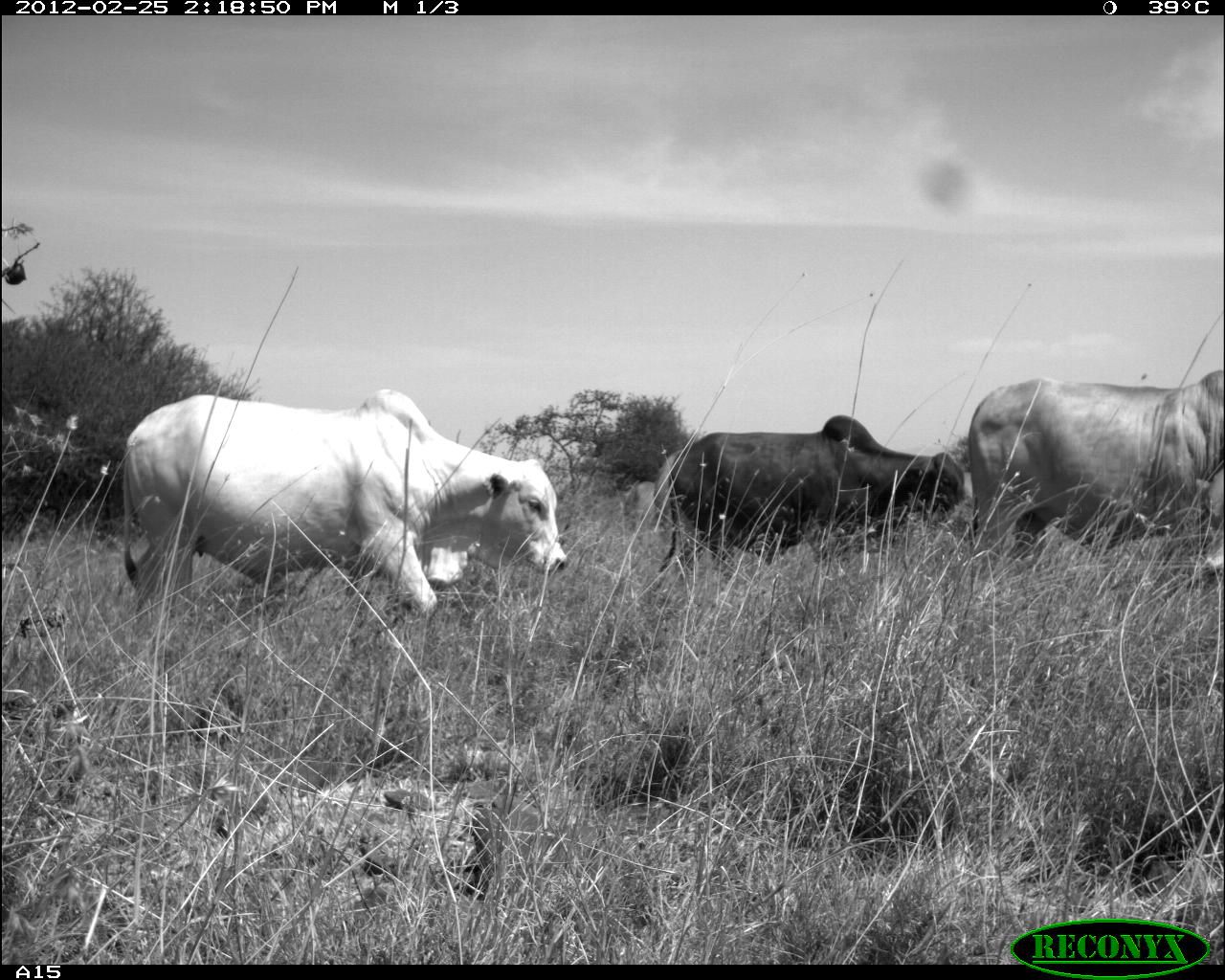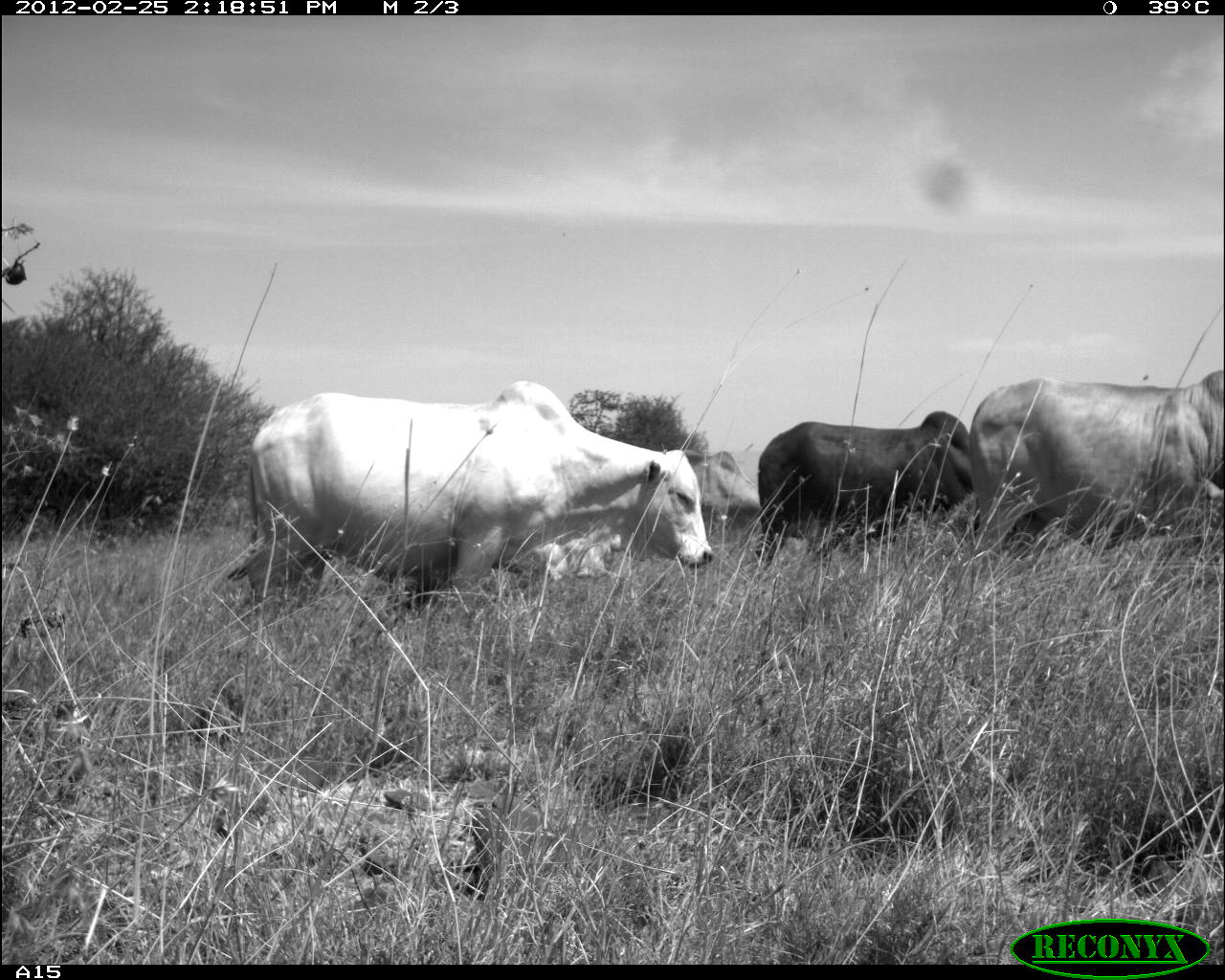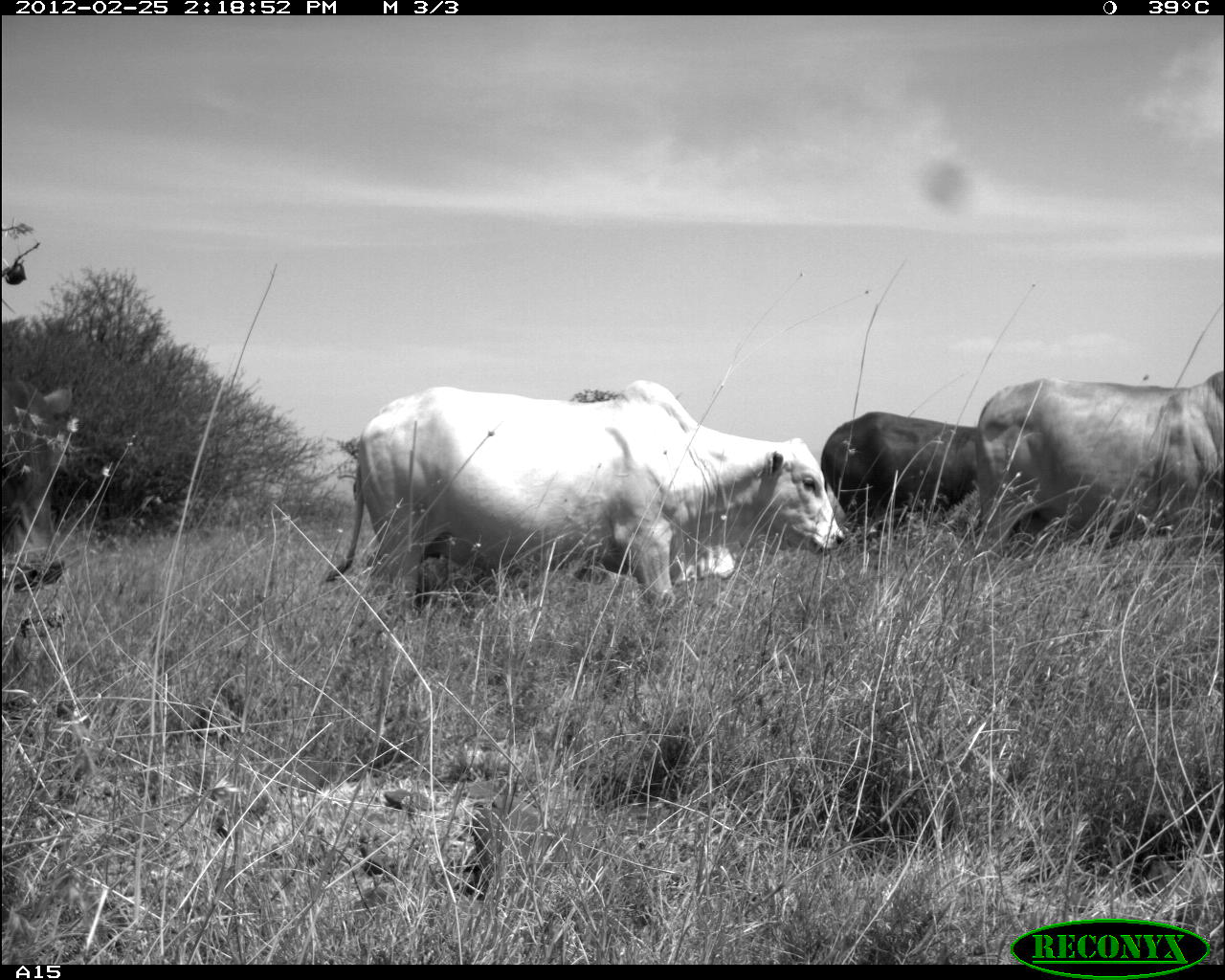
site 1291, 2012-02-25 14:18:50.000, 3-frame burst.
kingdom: Animalia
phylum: Chordata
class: Mammalia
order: Artiodactyla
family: Bovidae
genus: Bos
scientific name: Bos taurus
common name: domestic cattle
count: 3